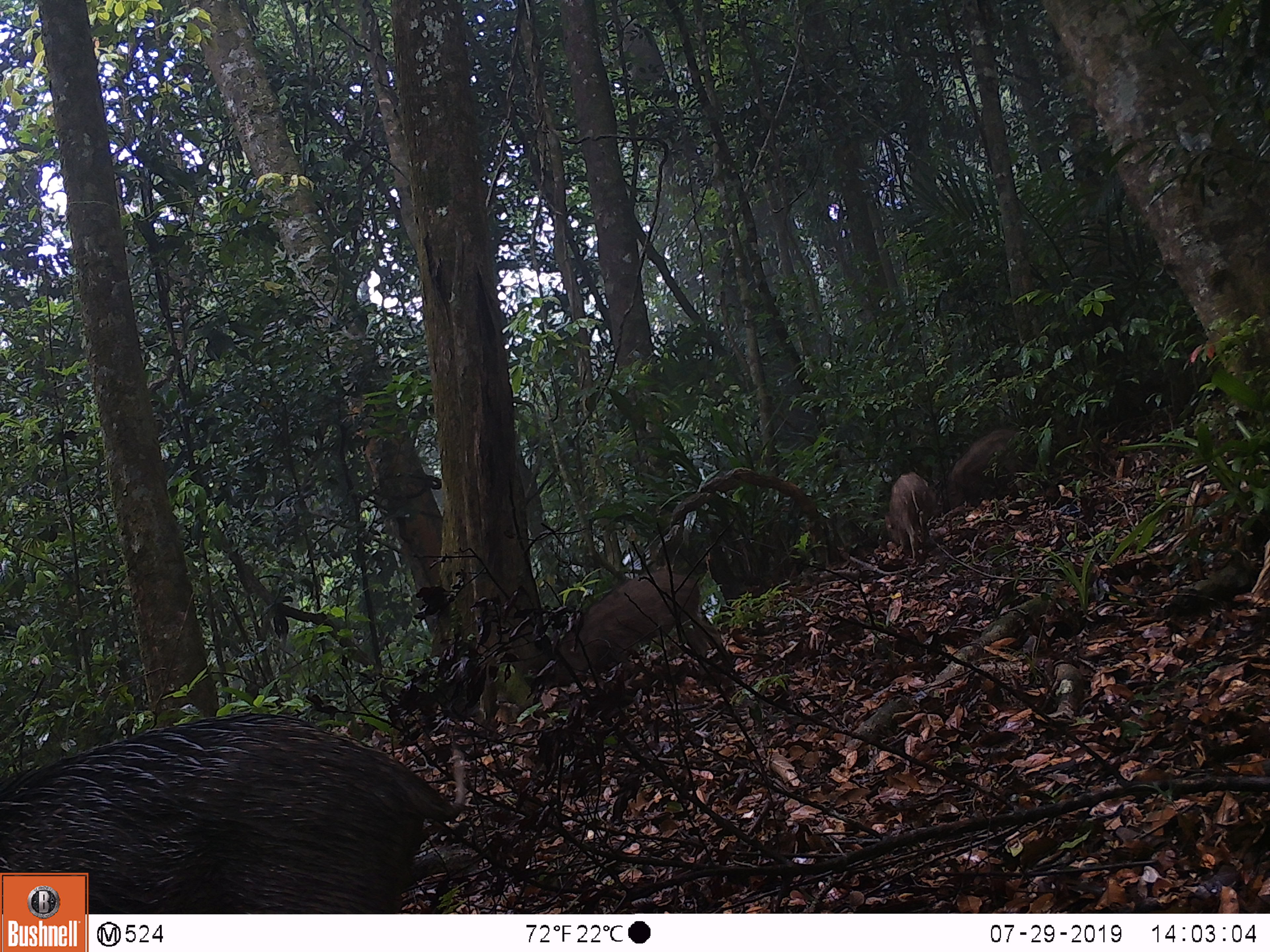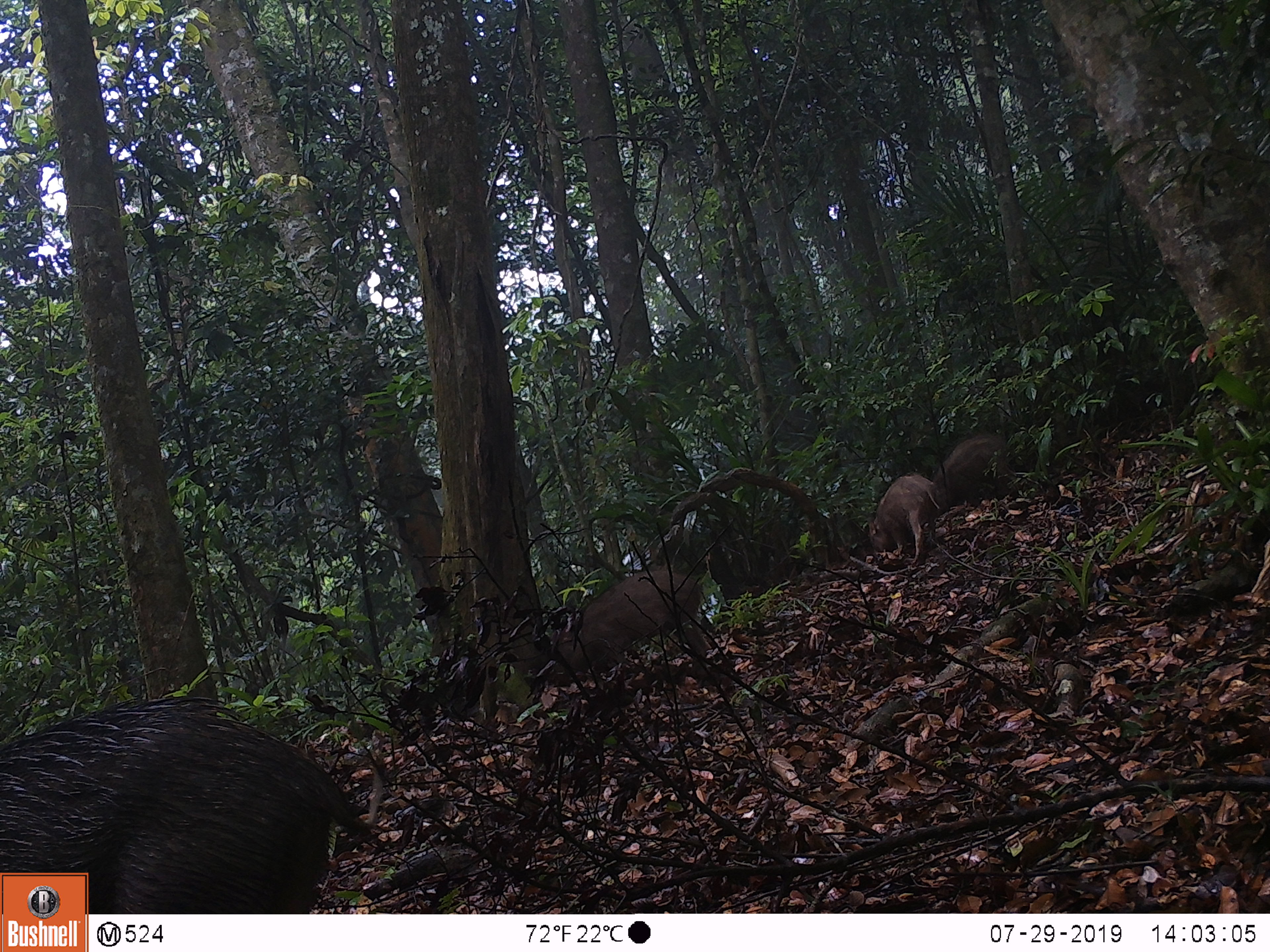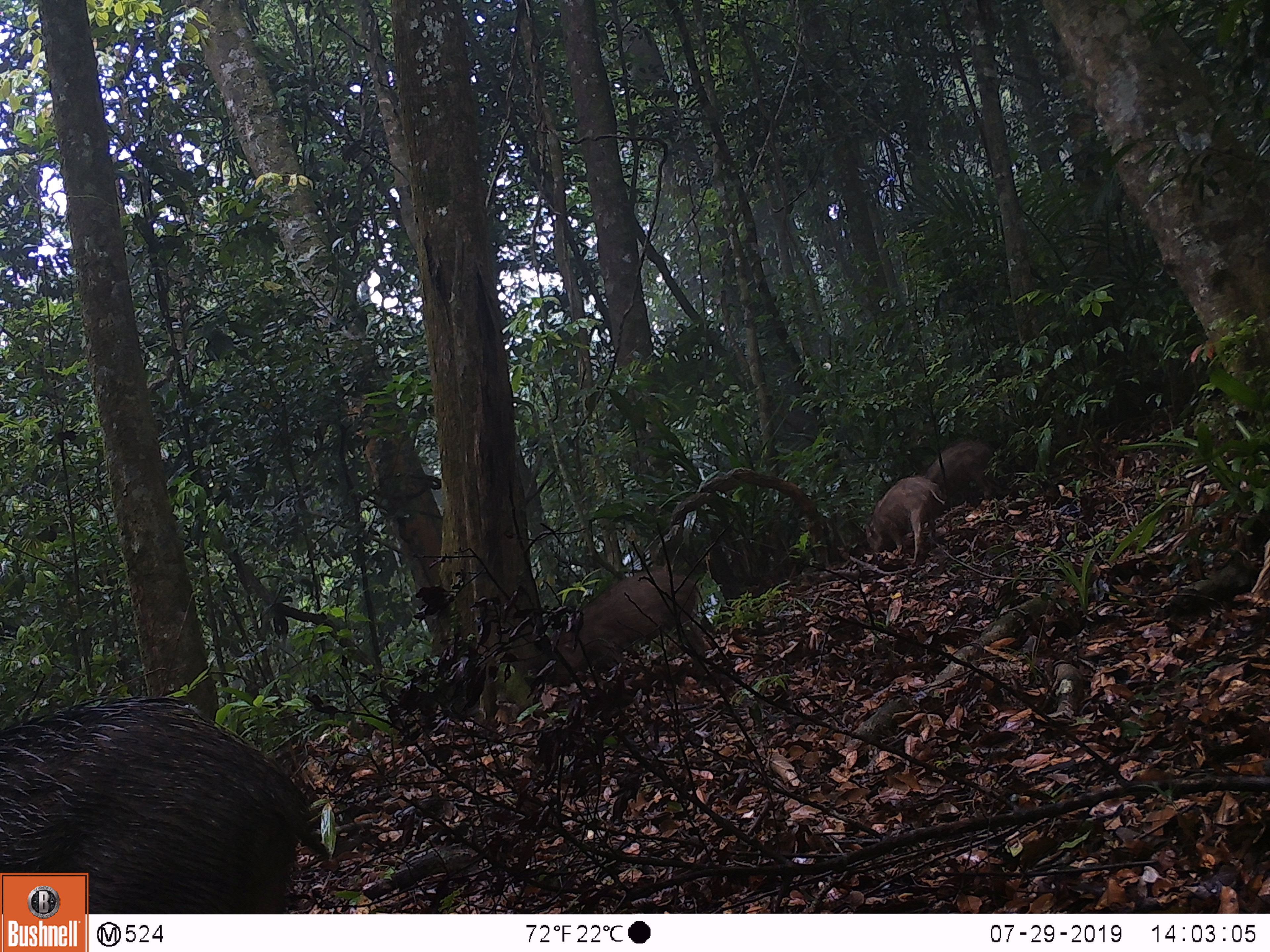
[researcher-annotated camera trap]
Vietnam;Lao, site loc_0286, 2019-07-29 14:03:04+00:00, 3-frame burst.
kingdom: Animalia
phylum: Chordata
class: Mammalia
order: Artiodactyla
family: Suidae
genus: Sus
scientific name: Sus scrofa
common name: eurasian wild pig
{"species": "eurasian wild pig (Sus scrofa)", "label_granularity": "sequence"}